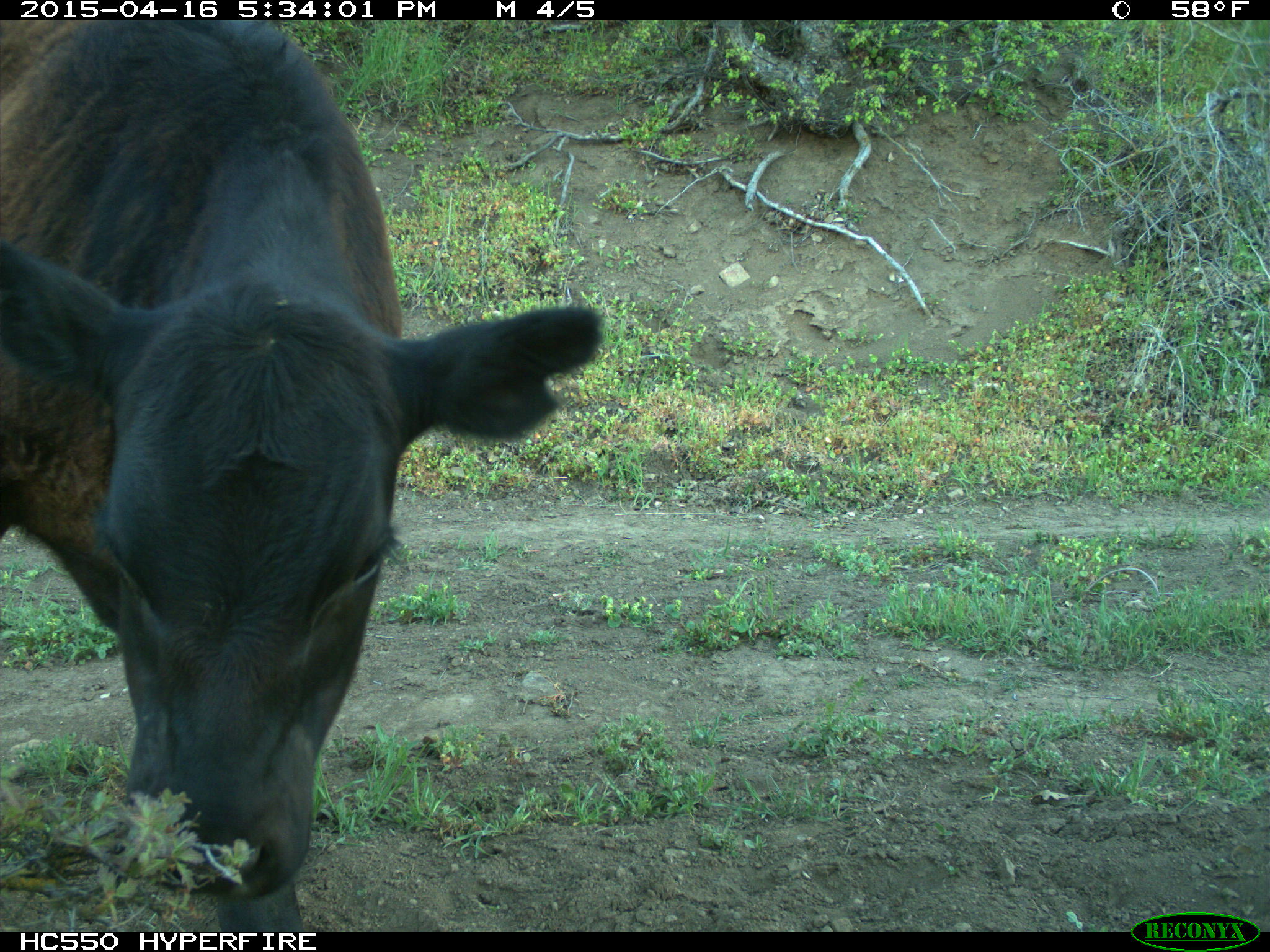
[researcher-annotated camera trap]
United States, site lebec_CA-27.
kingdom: Animalia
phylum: Chordata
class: Mammalia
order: Artiodactyla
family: Bovidae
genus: Bos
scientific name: Bos taurus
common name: domestic cow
Bos taurus (domestic cow).